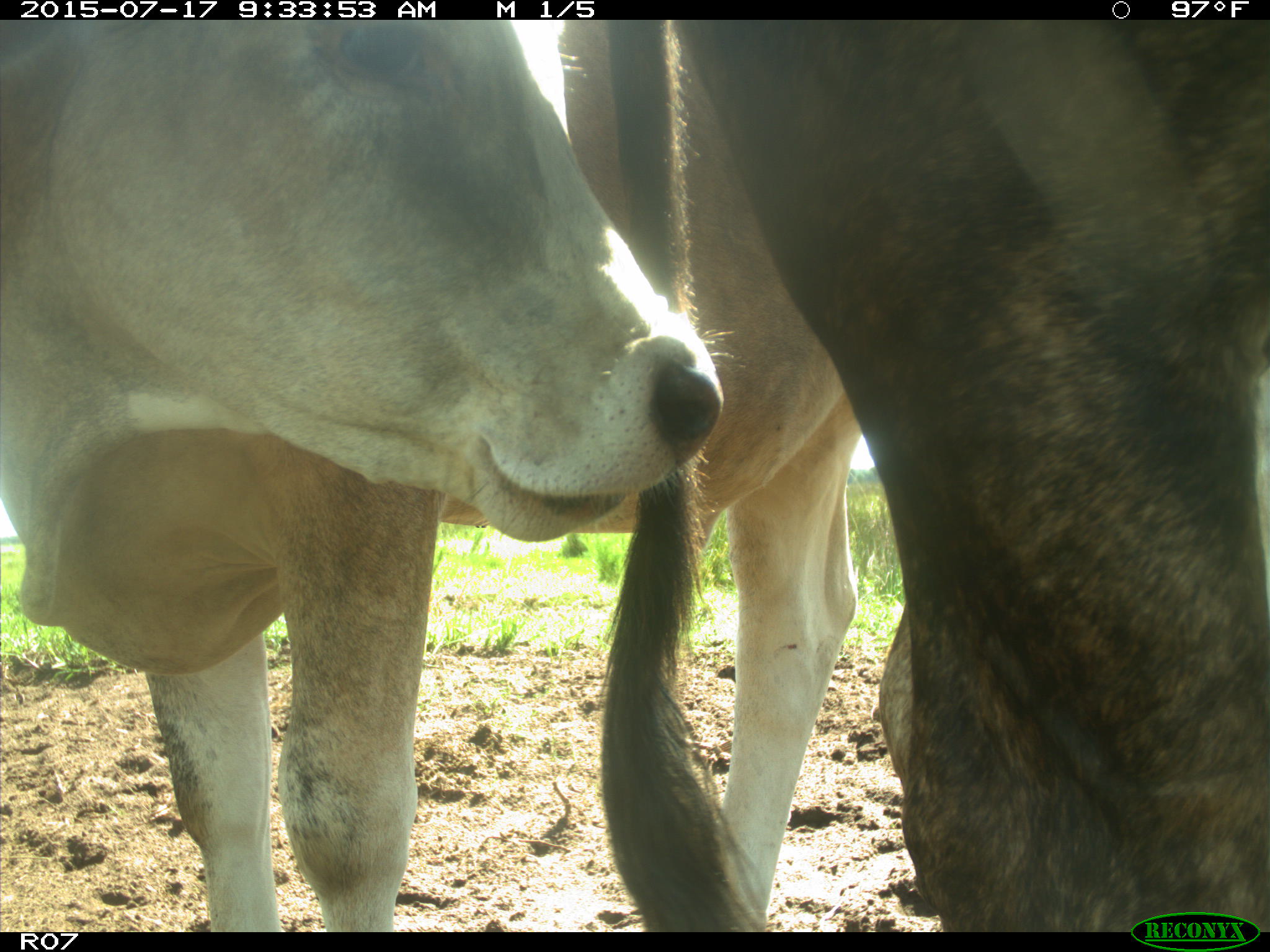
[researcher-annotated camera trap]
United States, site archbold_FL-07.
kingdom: Animalia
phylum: Chordata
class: Mammalia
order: Artiodactyla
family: Bovidae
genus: Bos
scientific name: Bos taurus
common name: domestic cow